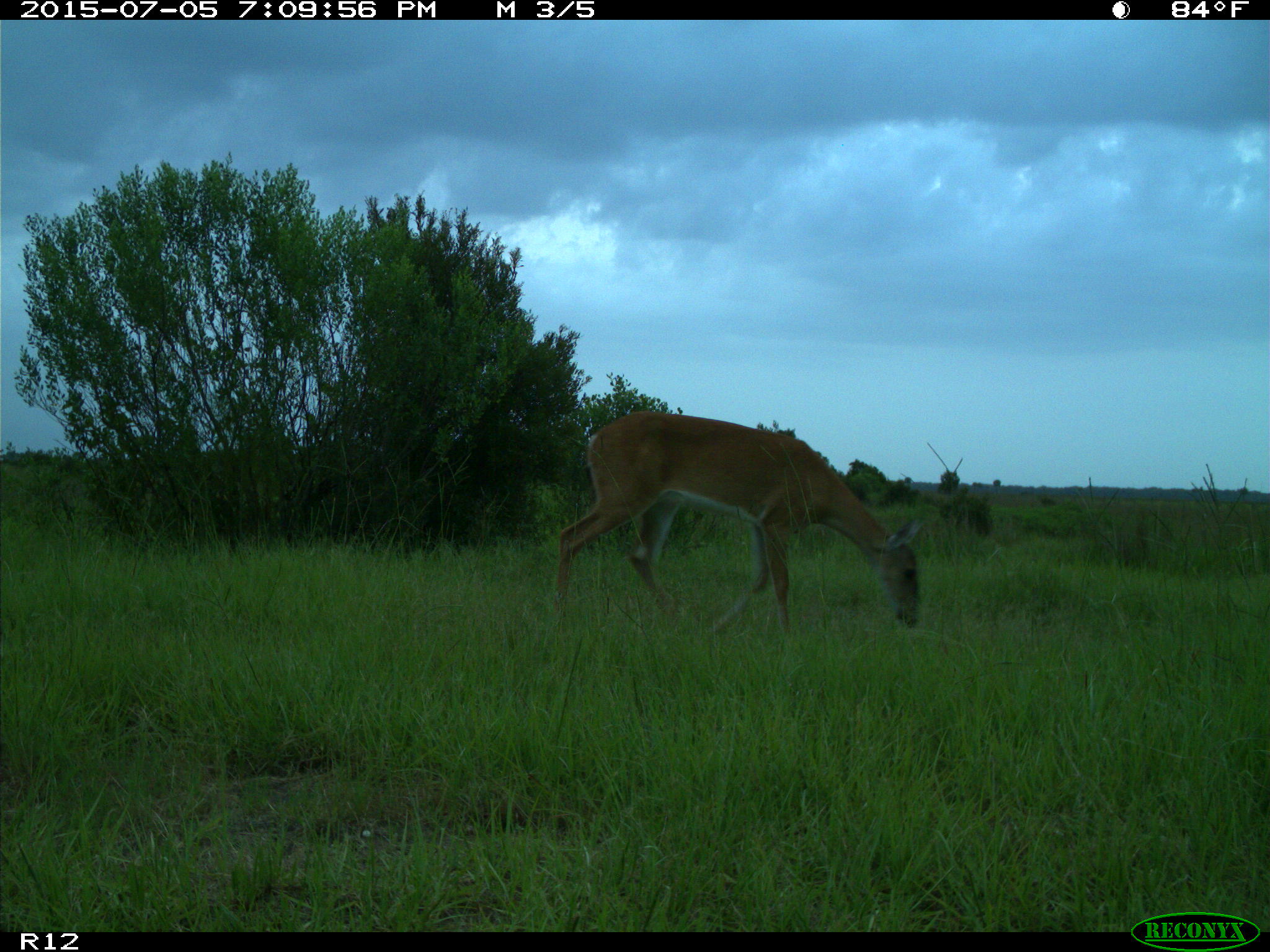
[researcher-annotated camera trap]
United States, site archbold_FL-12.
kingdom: Animalia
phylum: Chordata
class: Mammalia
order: Artiodactyla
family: Cervidae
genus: Odocoileus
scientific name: Odocoileus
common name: deer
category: unidentified deer